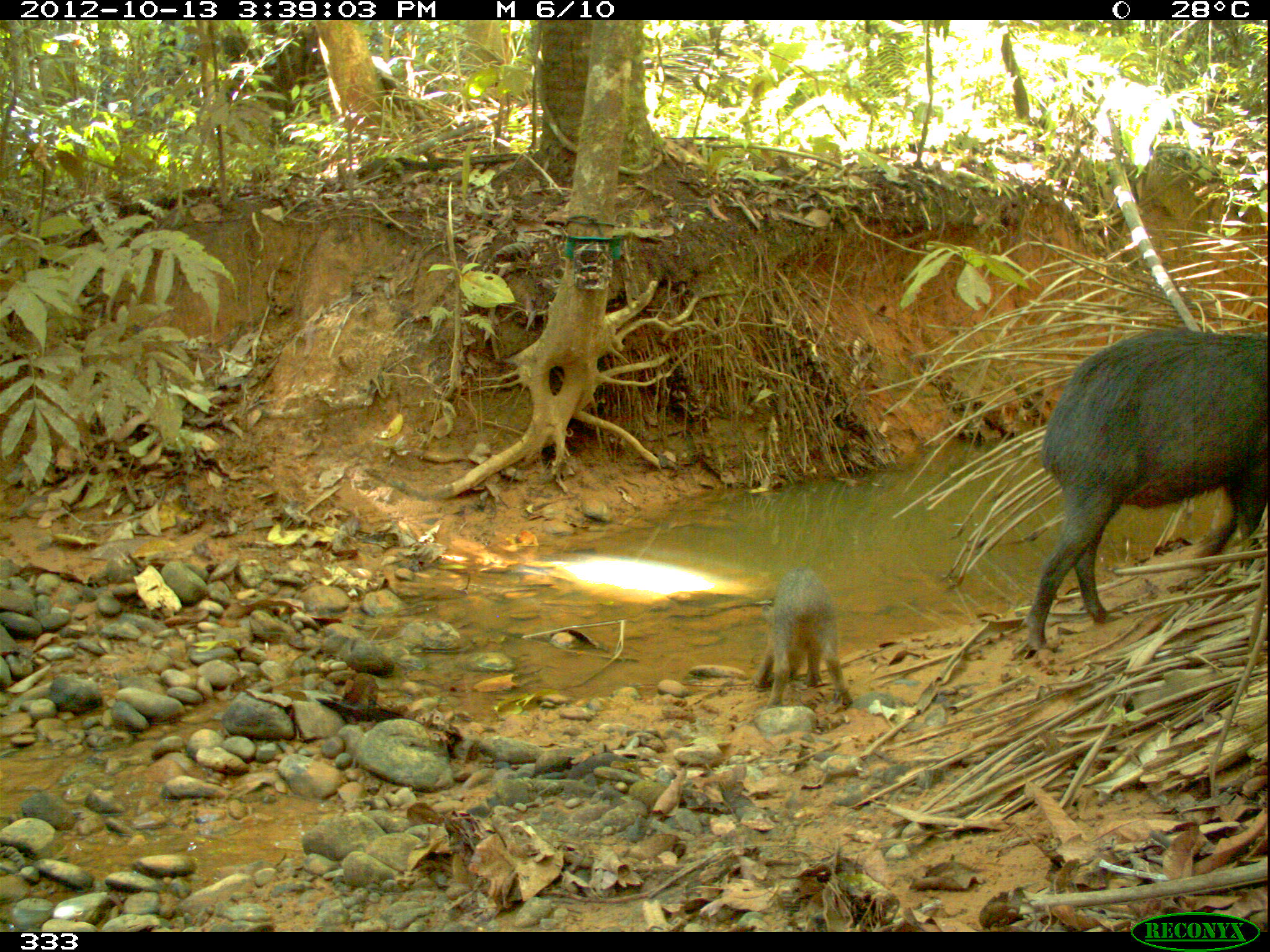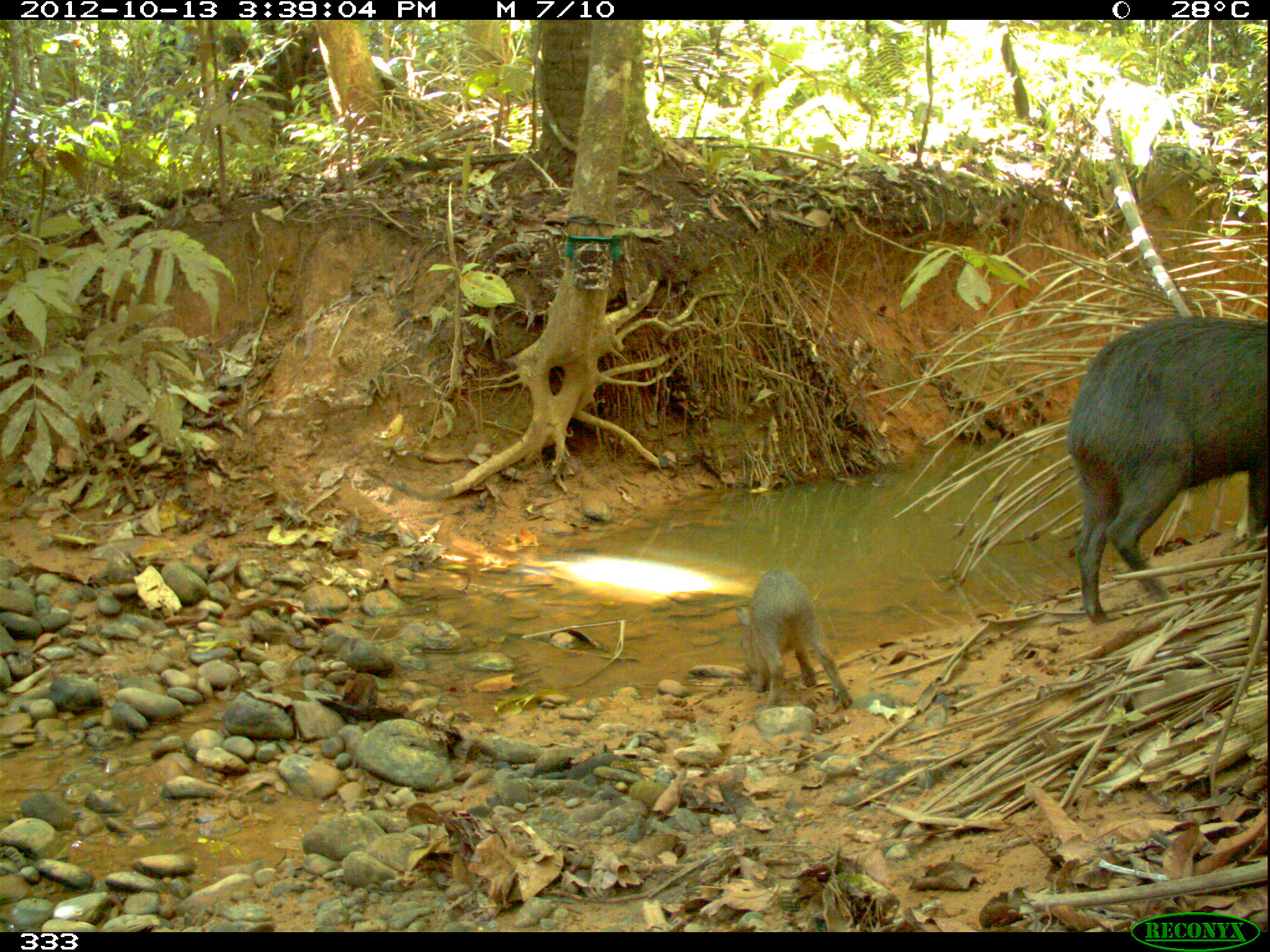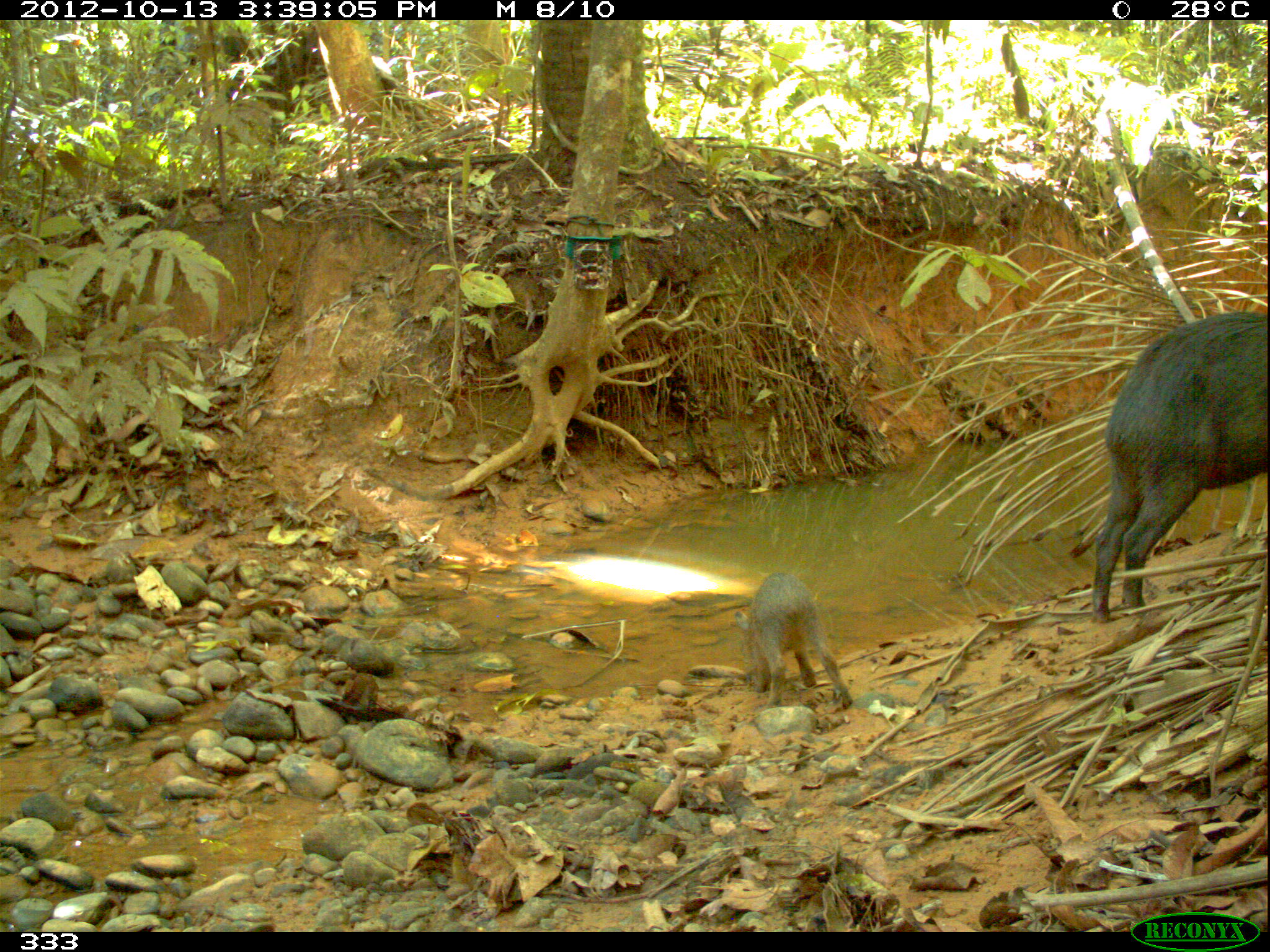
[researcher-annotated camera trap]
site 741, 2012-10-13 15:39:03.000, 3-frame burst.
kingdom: Animalia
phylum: Chordata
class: Mammalia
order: Artiodactyla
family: Tayassuidae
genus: Tayassu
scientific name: Tayassu pecari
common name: white-lipped peccary